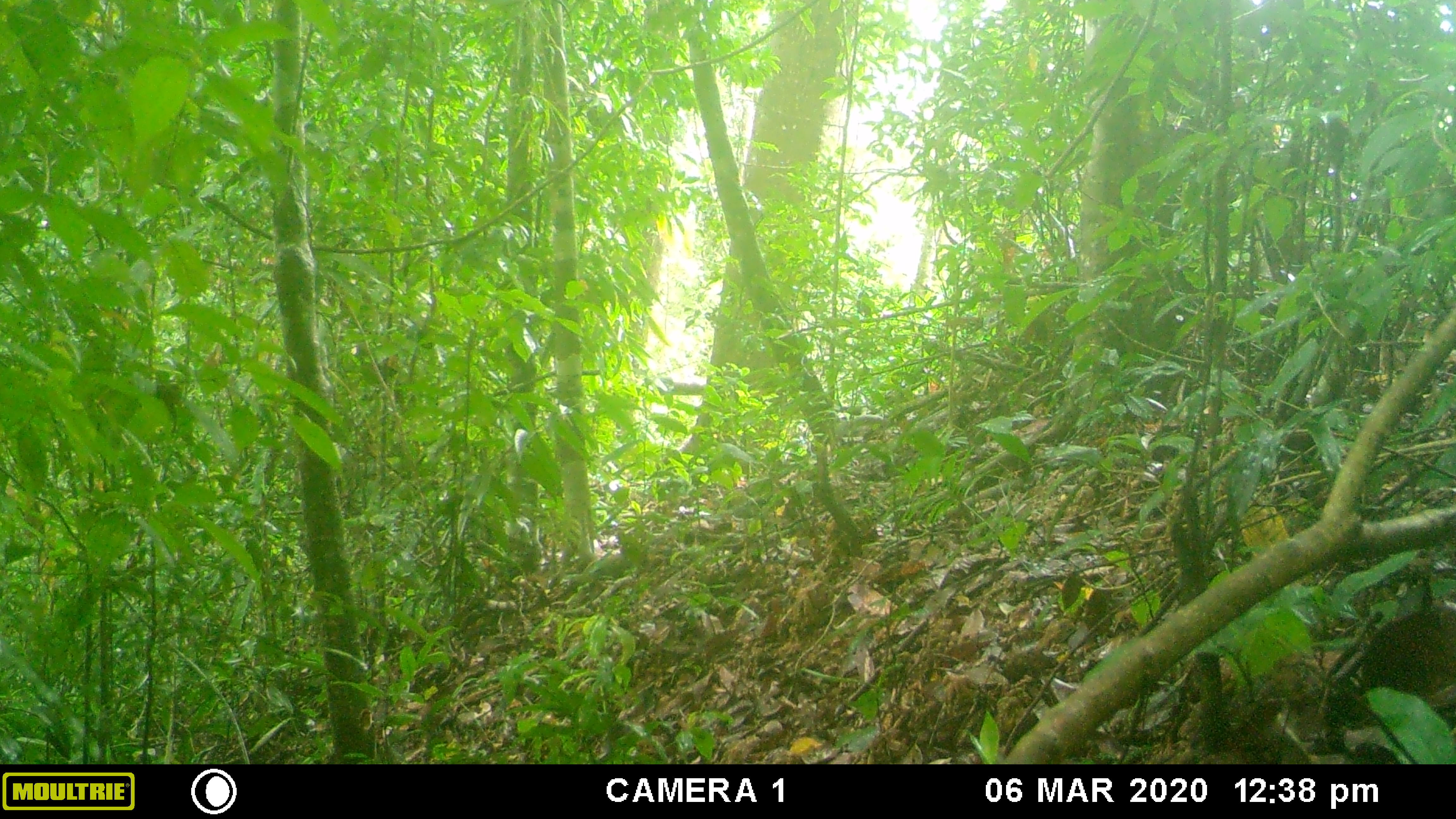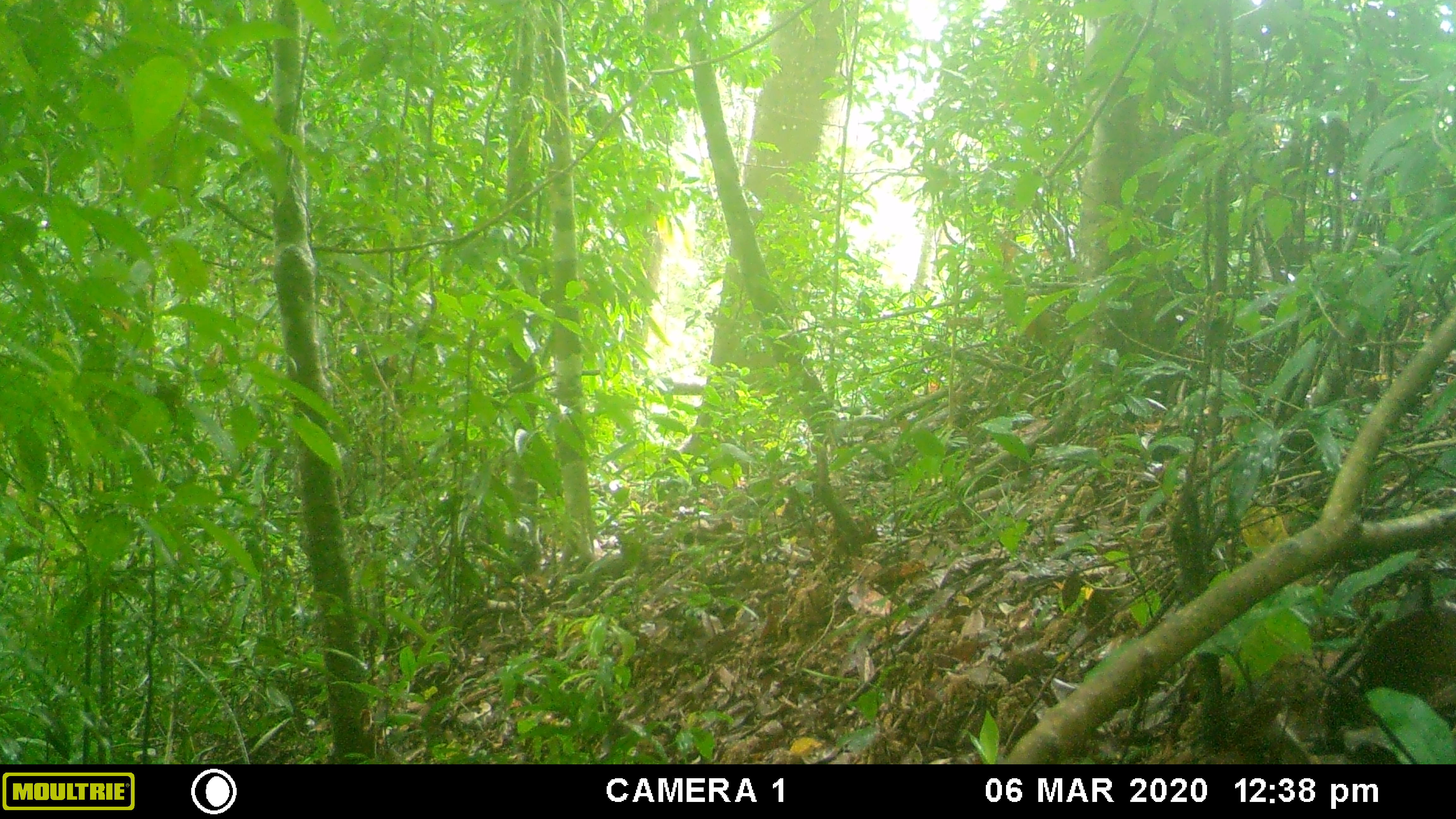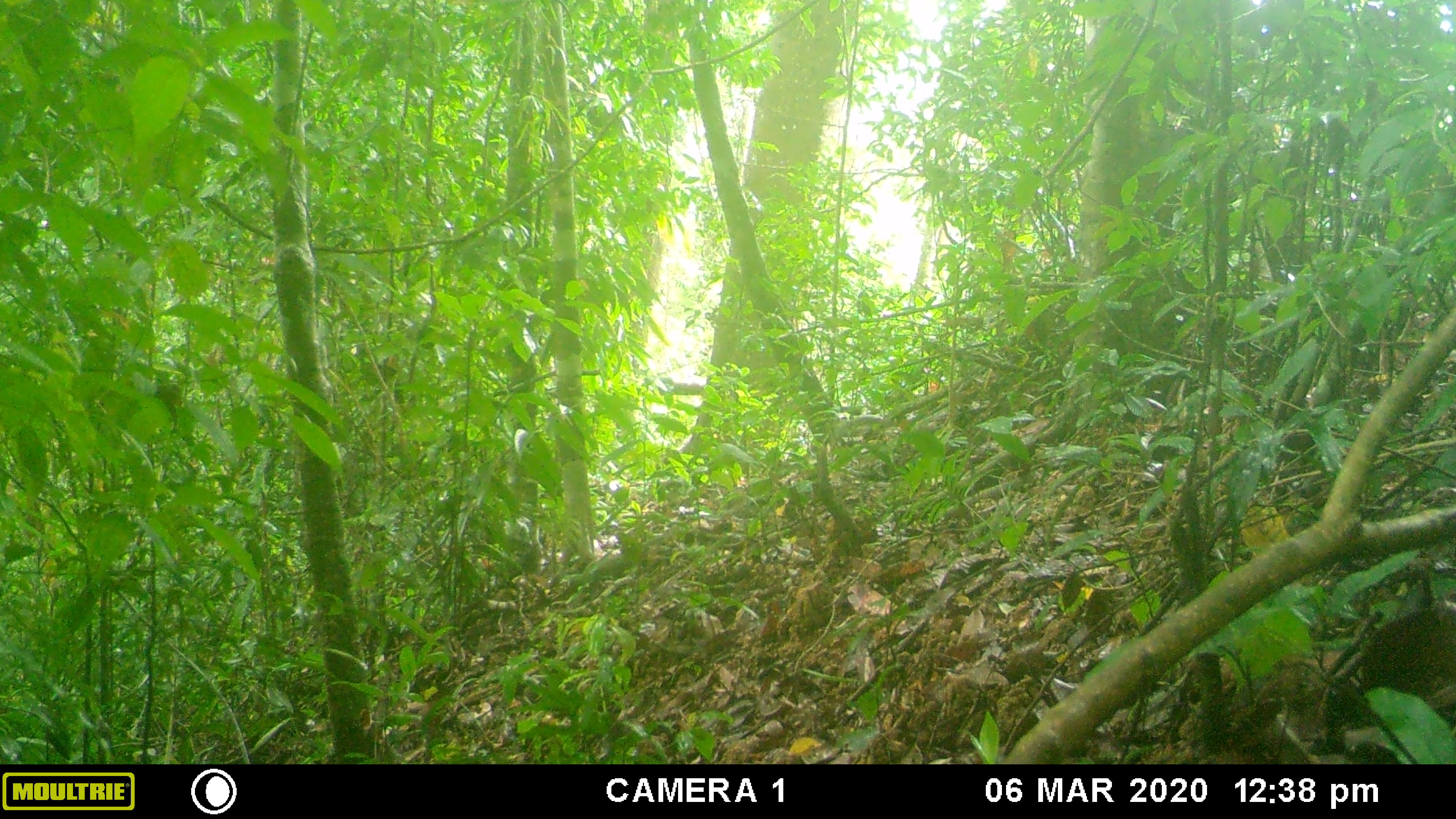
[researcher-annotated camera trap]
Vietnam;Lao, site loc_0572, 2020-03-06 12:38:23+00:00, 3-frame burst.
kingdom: Animalia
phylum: Chordata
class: Aves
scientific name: Aves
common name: bird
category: unidentified bird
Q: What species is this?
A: Unidentified bird (bird) (Aves).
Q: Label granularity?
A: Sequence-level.